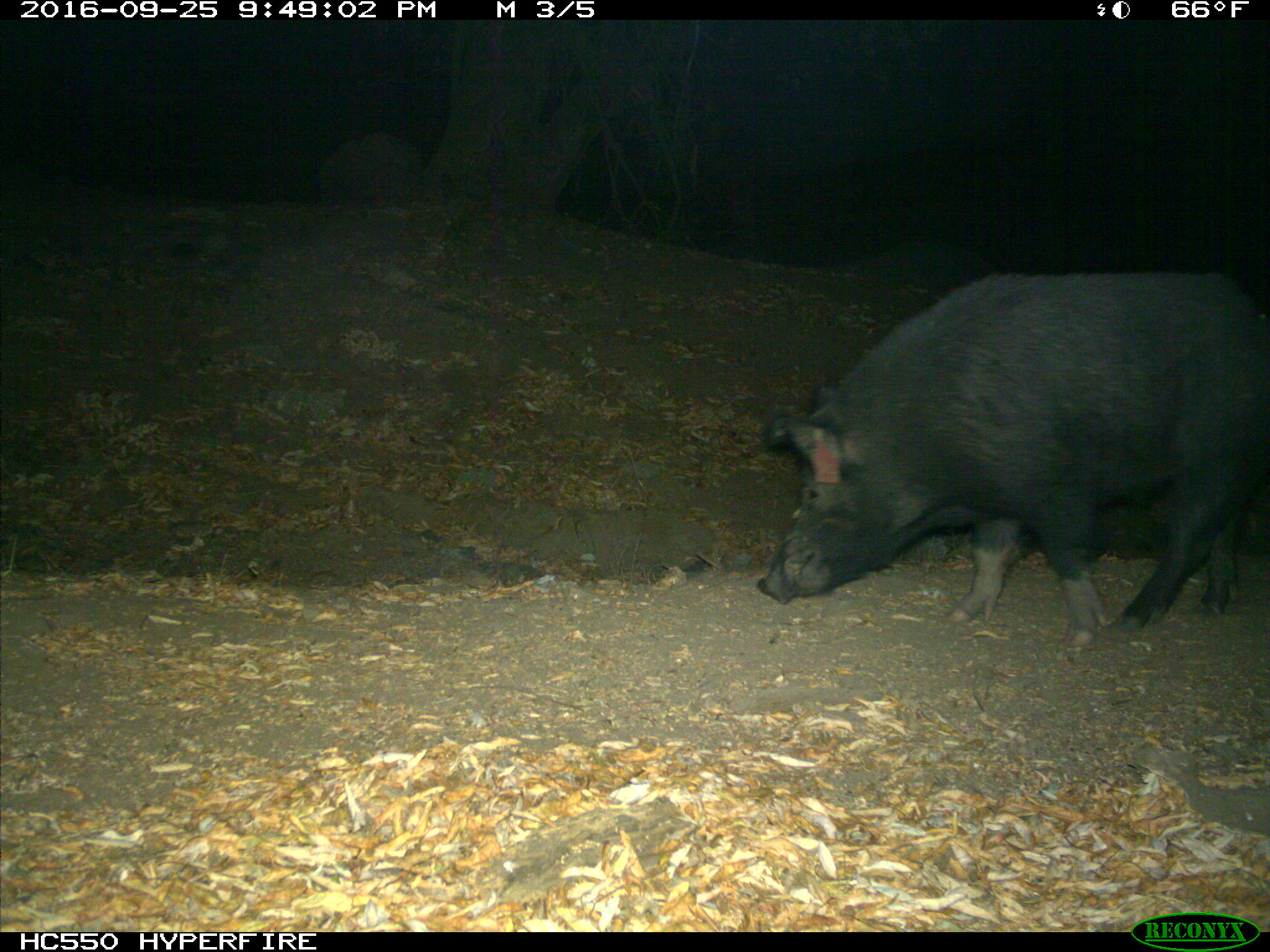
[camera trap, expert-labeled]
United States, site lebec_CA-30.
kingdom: Animalia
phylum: Chordata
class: Mammalia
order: Artiodactyla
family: Suidae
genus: Sus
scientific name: Sus scrofa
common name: wild boar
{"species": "Sus scrofa (wild boar)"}